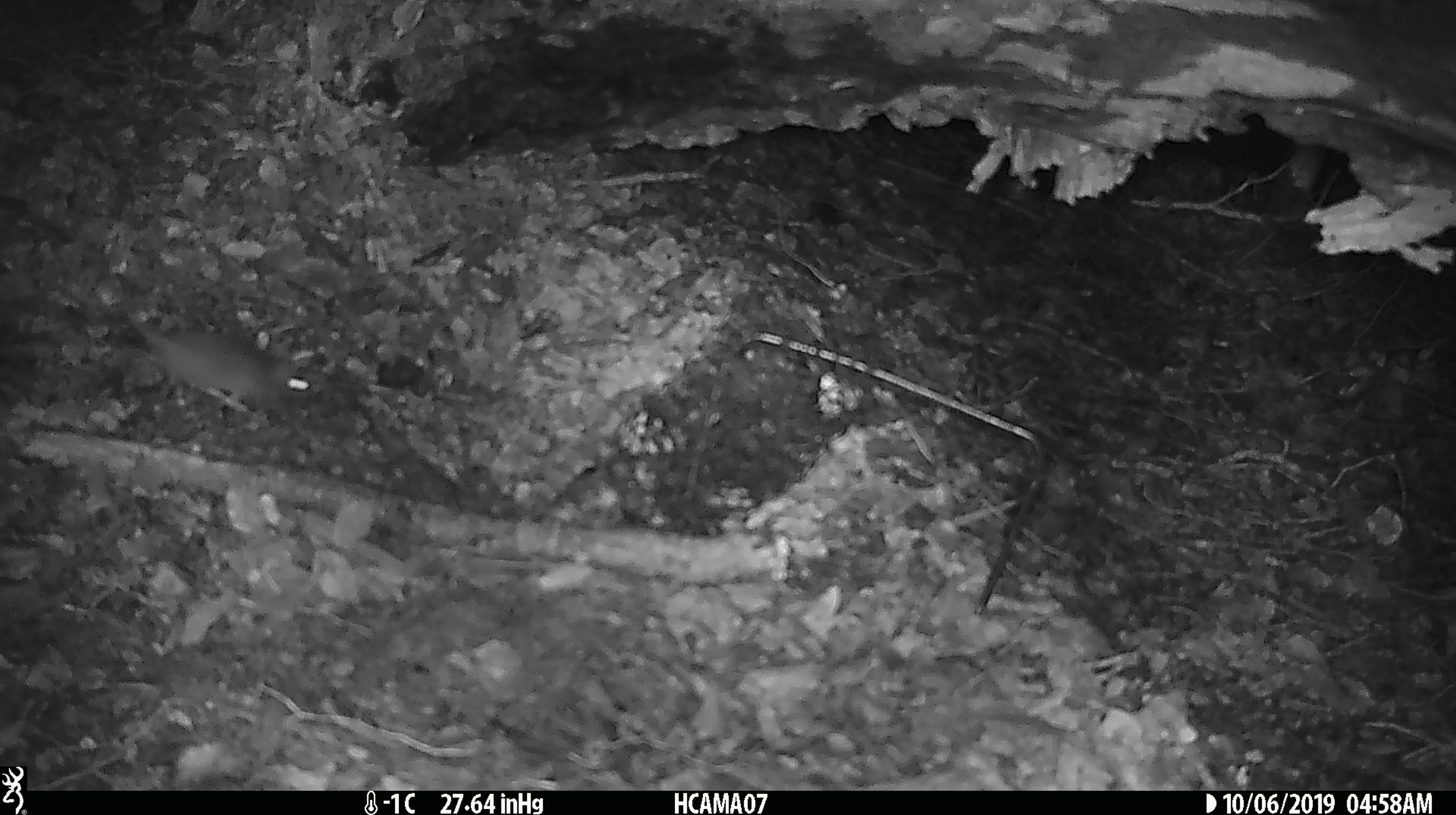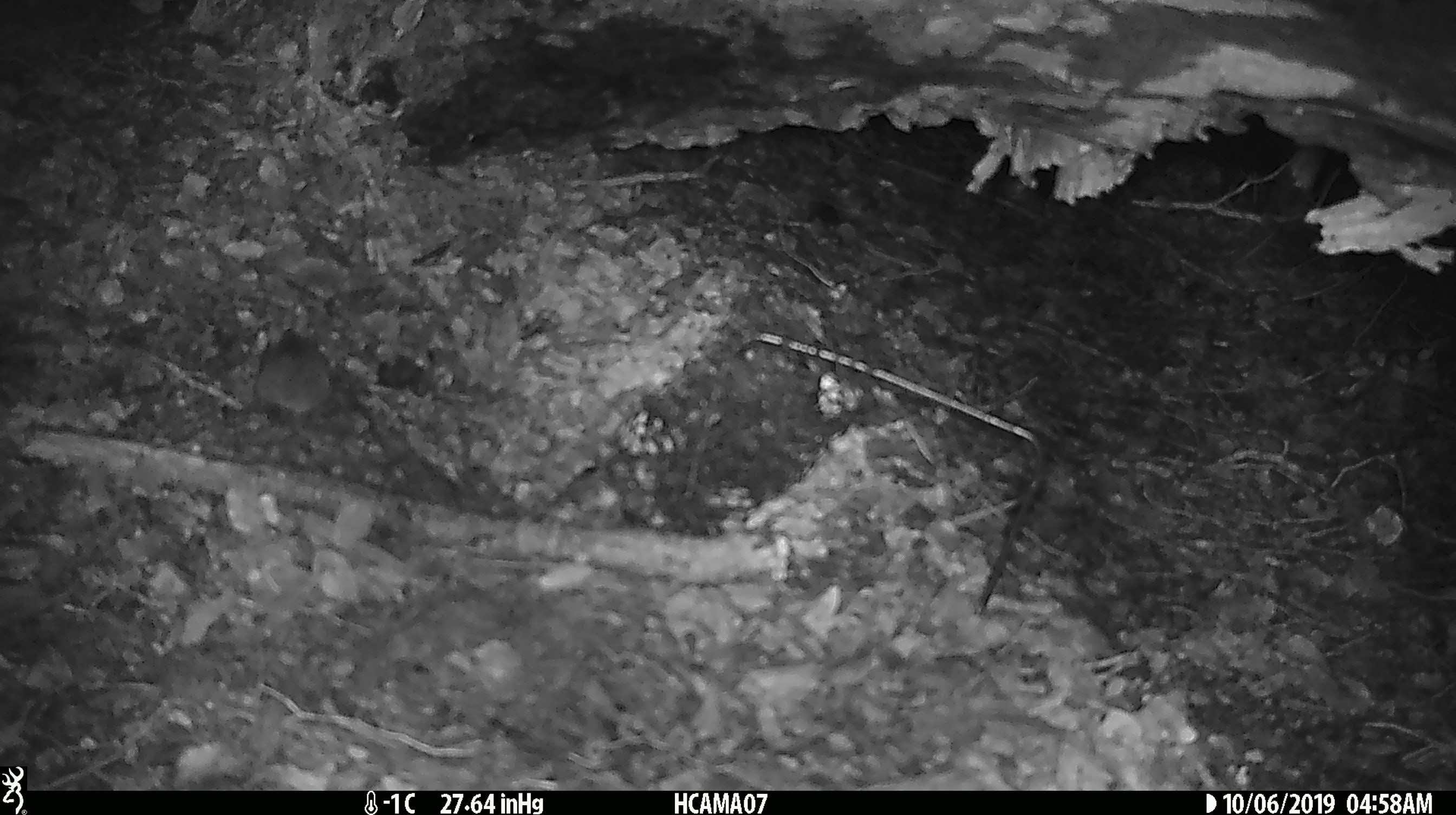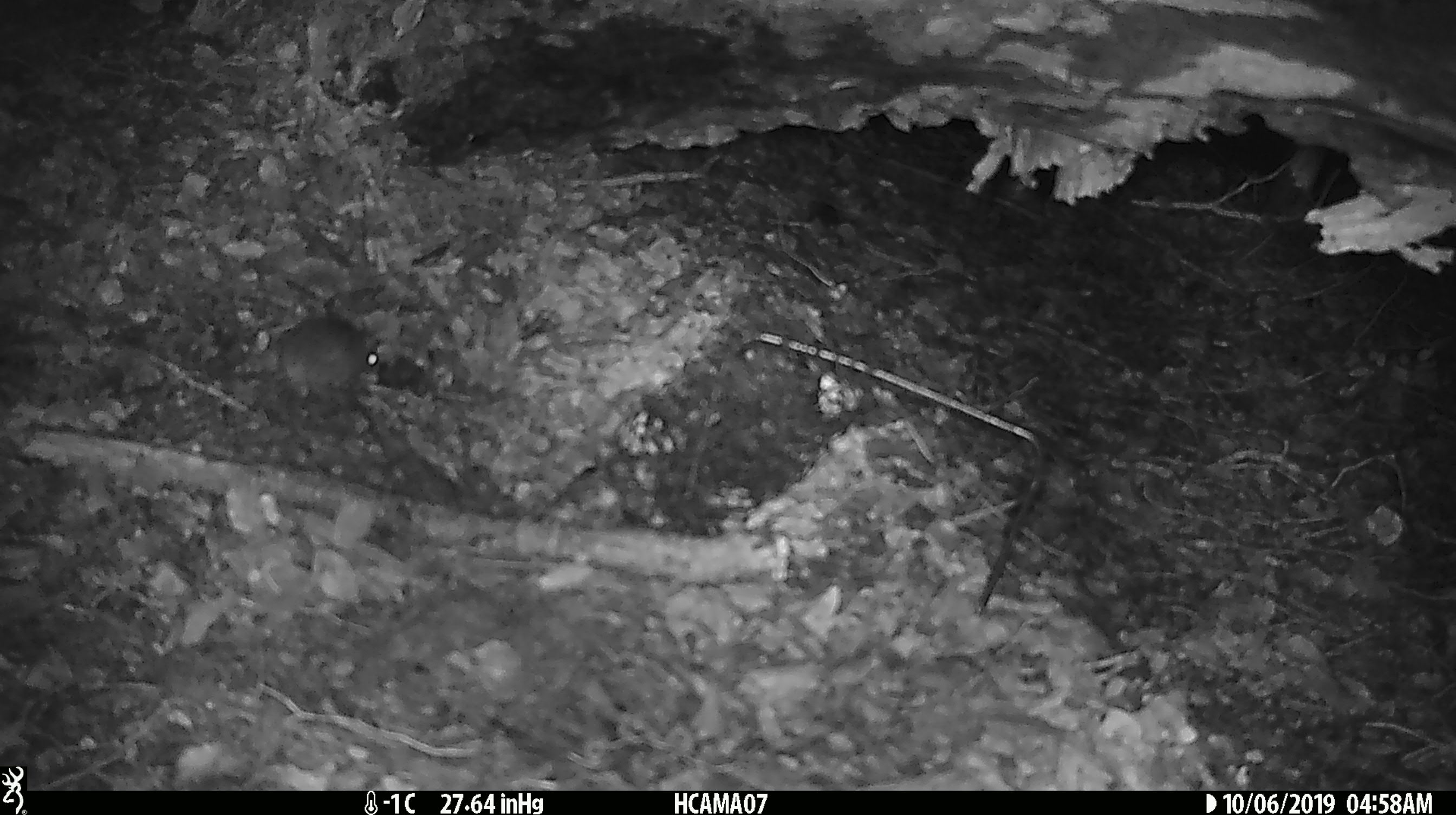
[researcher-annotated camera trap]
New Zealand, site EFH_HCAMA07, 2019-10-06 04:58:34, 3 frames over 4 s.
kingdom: Animalia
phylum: Chordata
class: Mammalia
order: Rodentia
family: Muridae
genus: Mus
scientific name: Mus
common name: mouse